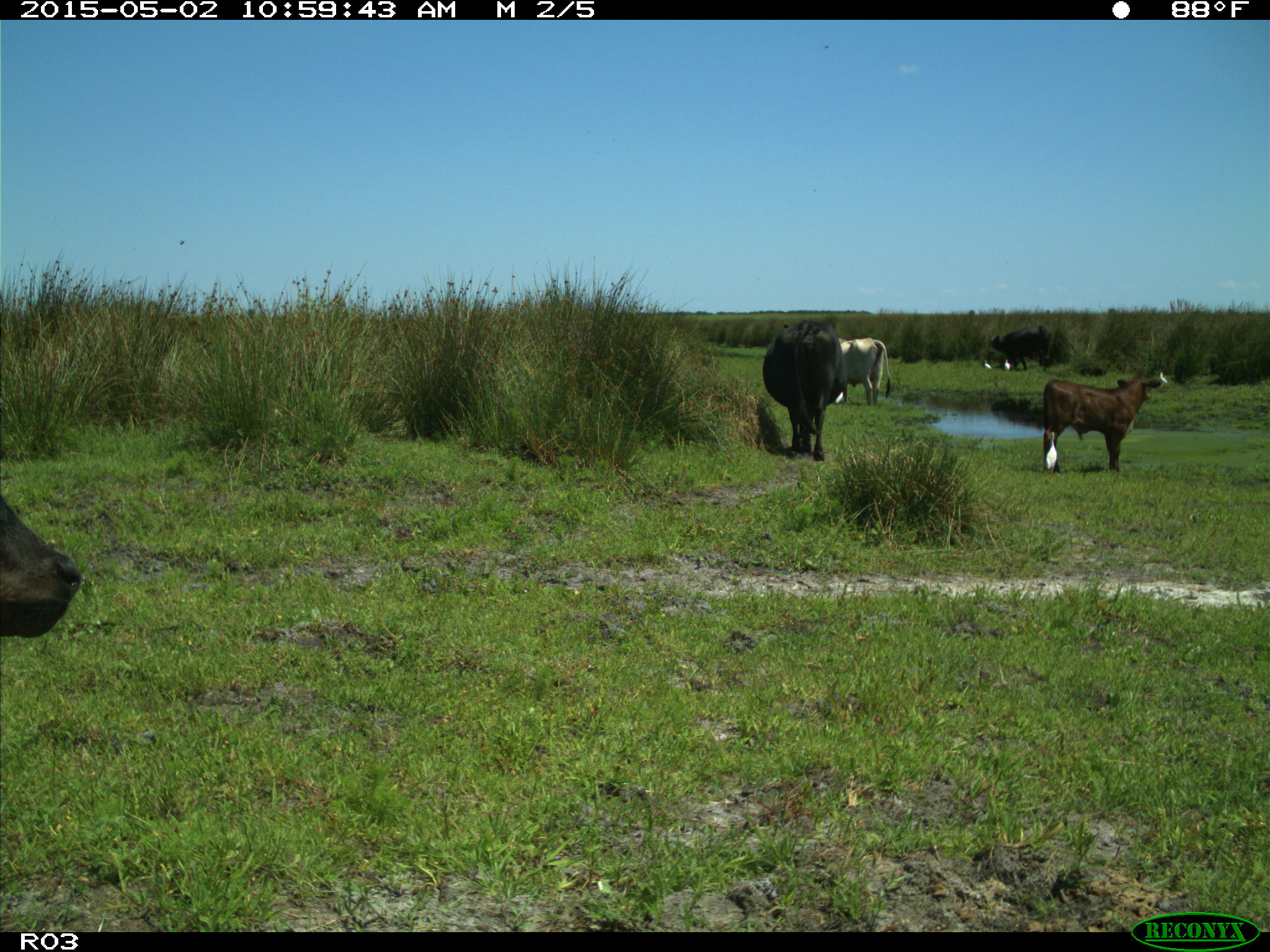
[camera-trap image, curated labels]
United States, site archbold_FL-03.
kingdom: Animalia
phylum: Chordata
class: Mammalia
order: Artiodactyla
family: Bovidae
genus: Bos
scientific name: Bos taurus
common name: domestic cow